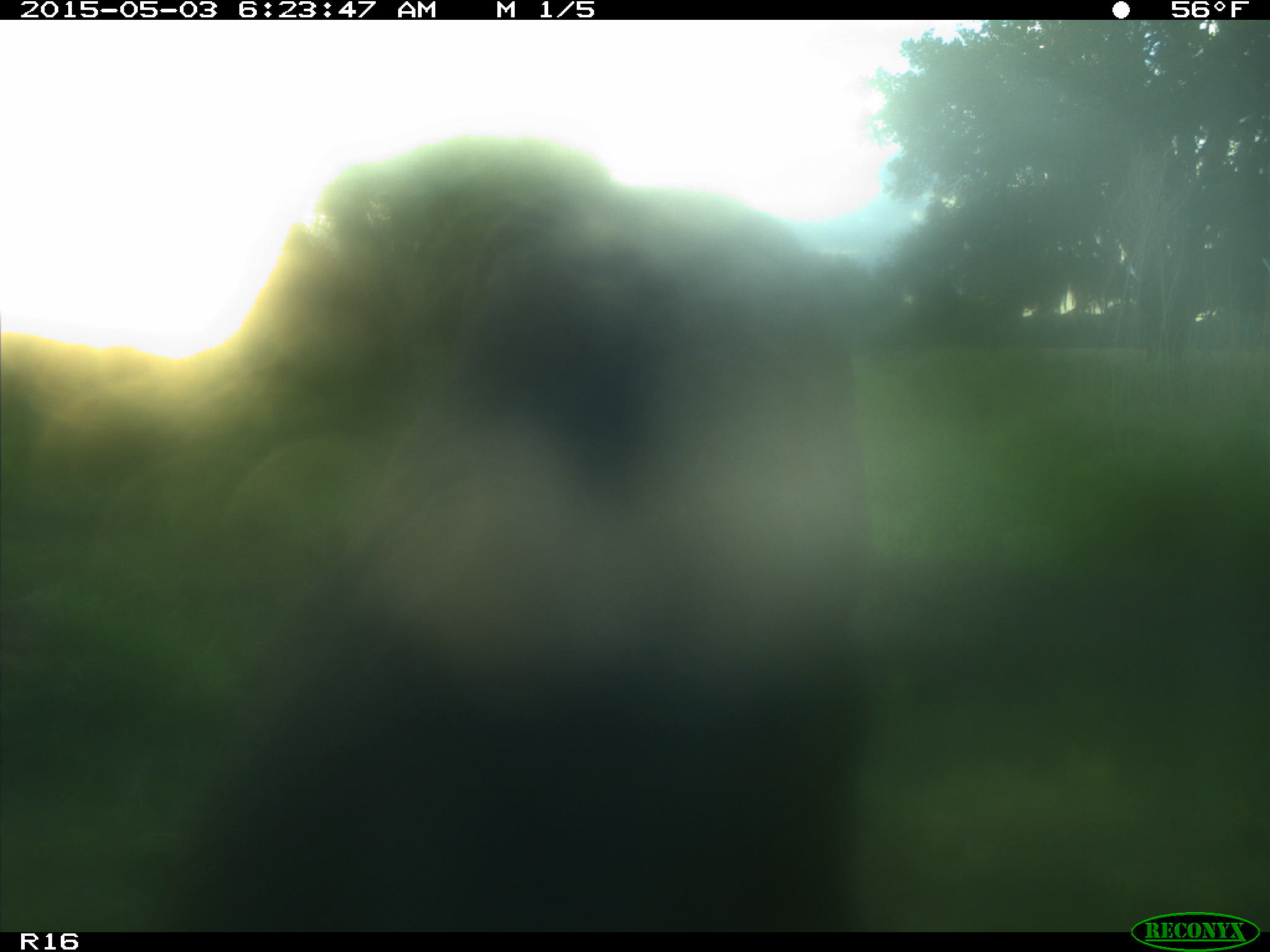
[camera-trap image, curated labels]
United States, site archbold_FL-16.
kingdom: Animalia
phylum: Chordata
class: Mammalia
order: Artiodactyla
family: Bovidae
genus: Bos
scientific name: Bos taurus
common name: domestic cow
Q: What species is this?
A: Bos taurus (domestic cow).